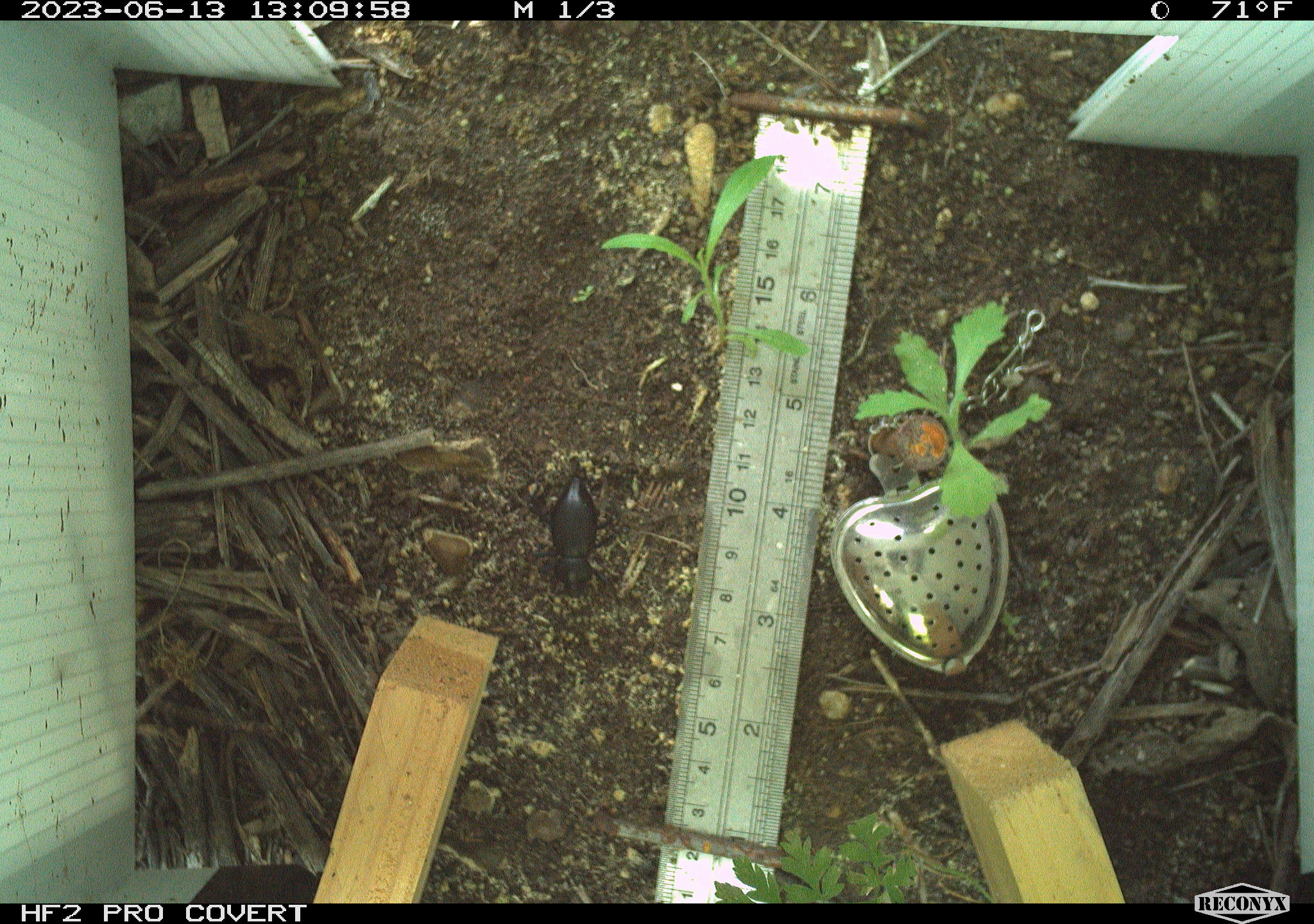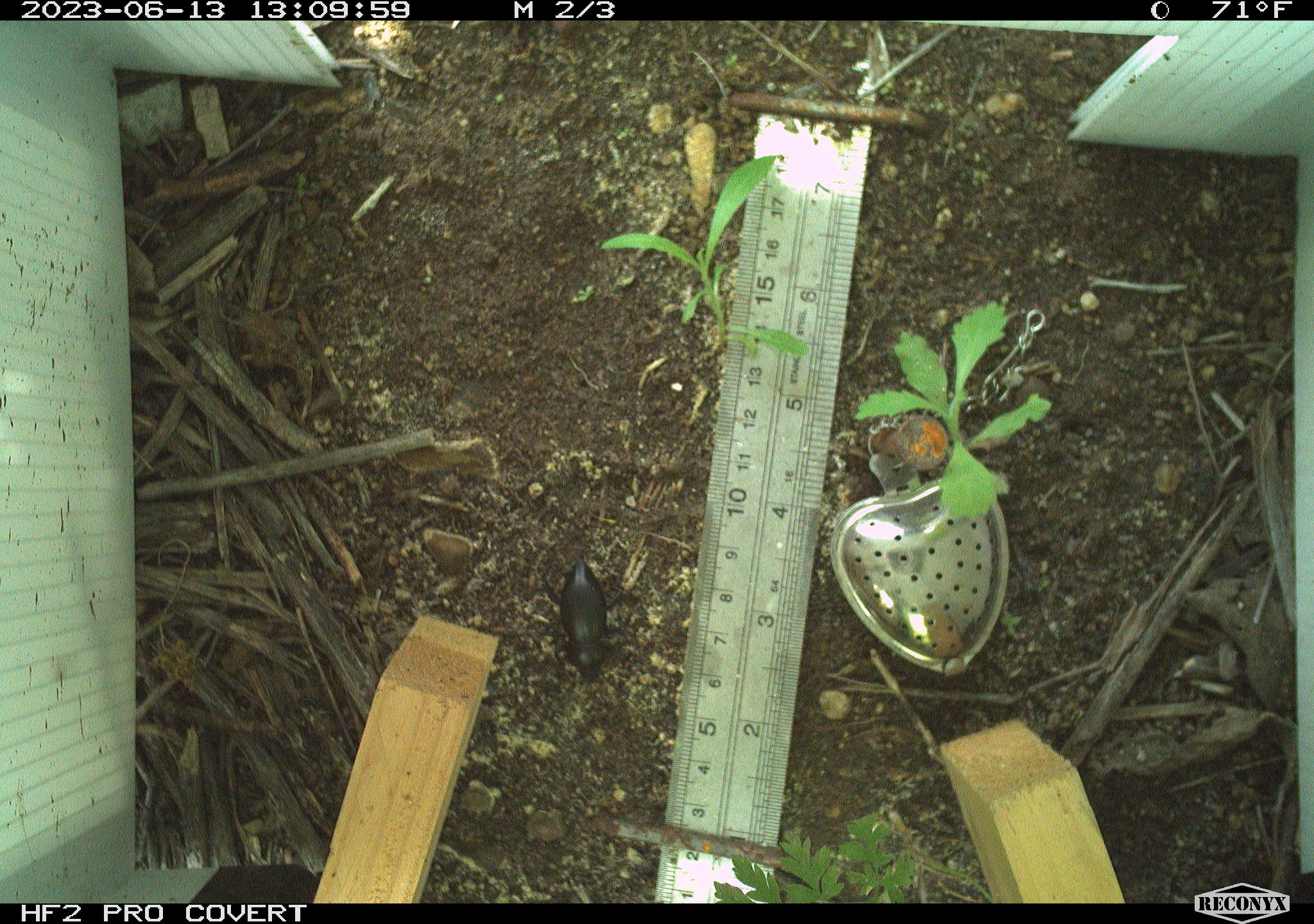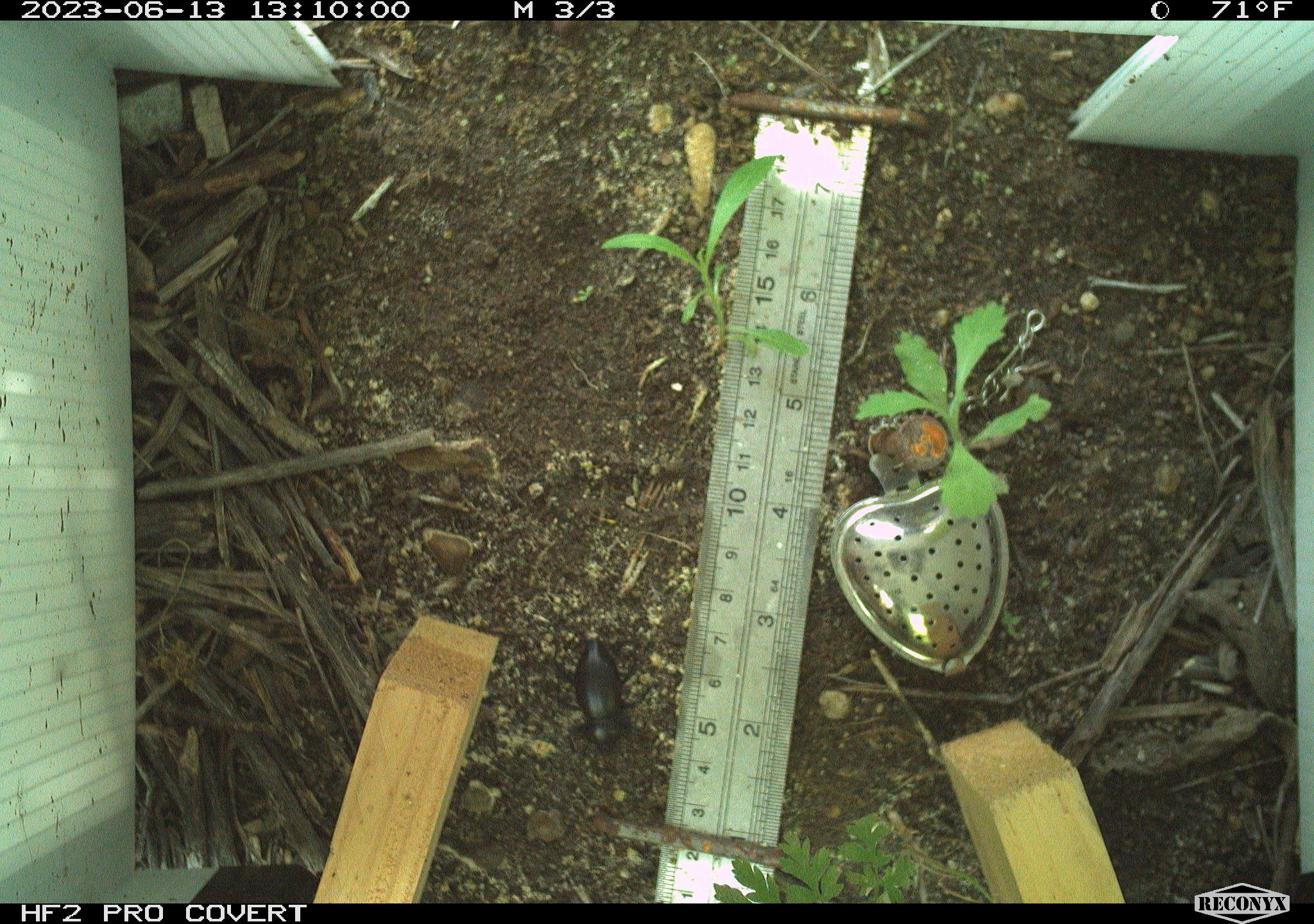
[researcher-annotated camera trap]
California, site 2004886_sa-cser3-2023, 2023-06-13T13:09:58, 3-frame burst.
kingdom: Animalia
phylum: Arthropoda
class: Insecta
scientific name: Insecta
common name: insect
Insect (Insecta).